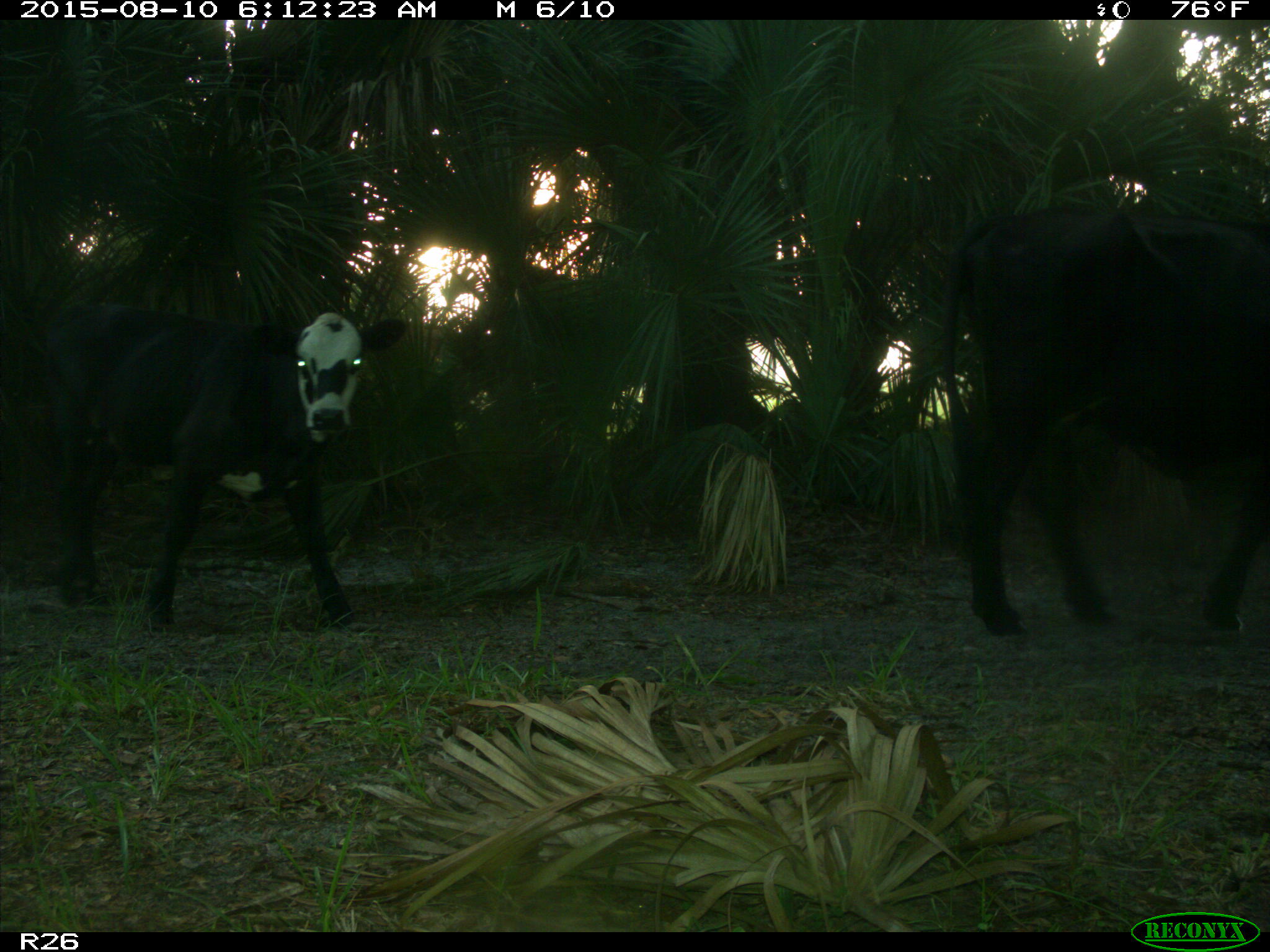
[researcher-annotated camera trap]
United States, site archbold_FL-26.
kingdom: Animalia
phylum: Chordata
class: Mammalia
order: Artiodactyla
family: Bovidae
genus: Bos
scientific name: Bos taurus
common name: domestic cow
Bos taurus (domestic cow).